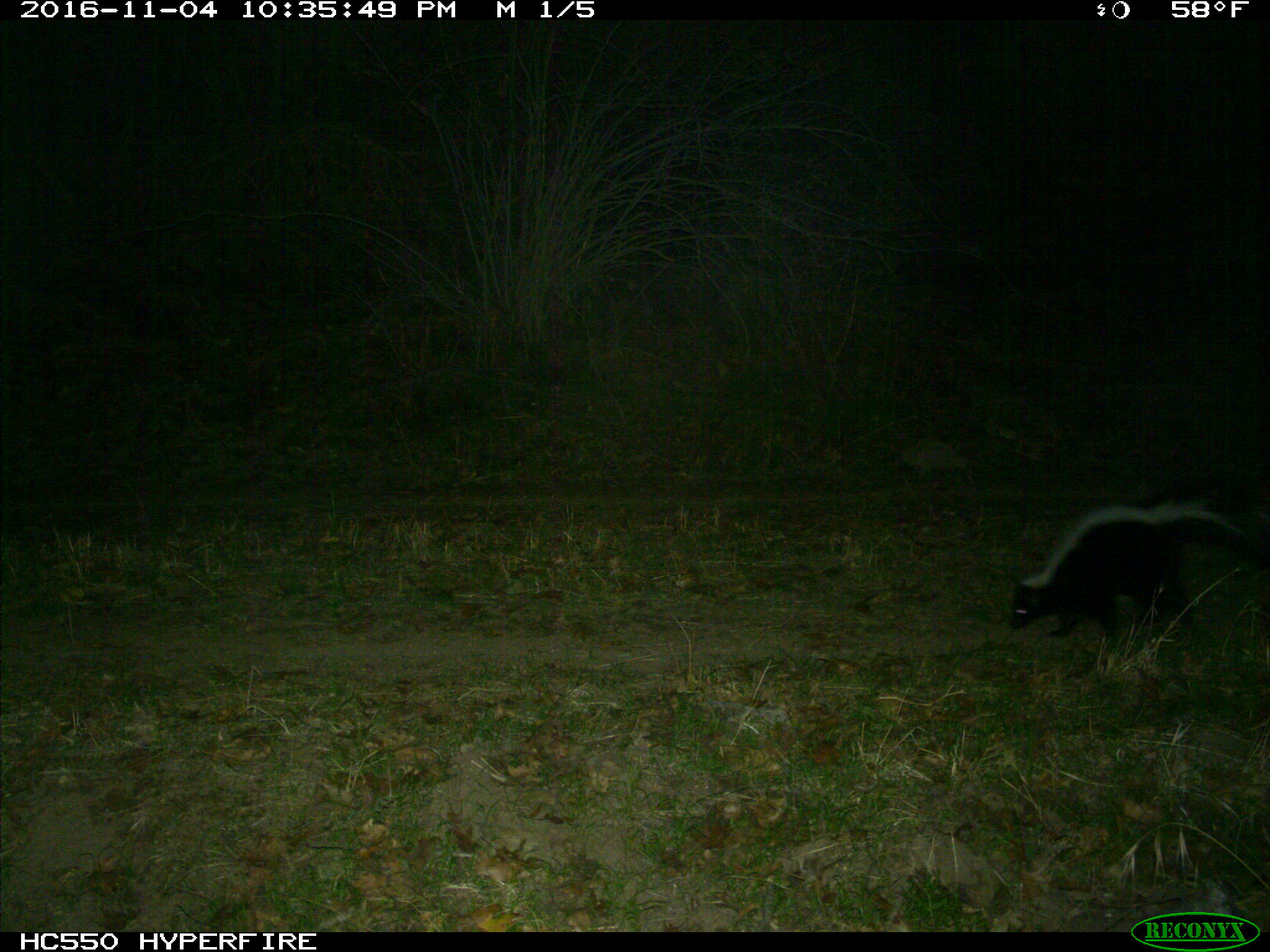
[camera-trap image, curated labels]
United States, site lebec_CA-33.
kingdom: Animalia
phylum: Chordata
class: Mammalia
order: Carnivora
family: Mephitidae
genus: Mephitis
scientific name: Mephitis mephitis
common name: striped skunk